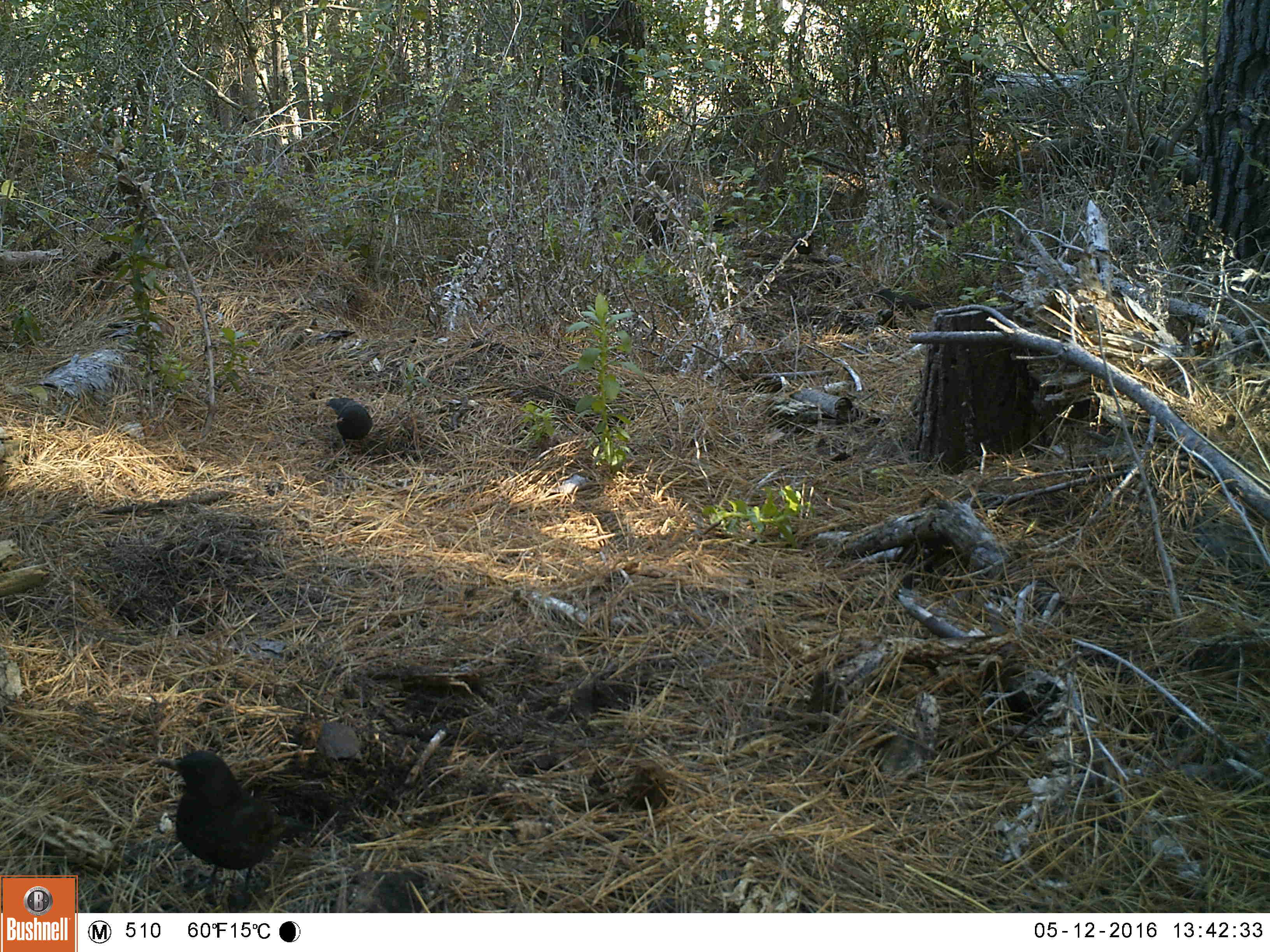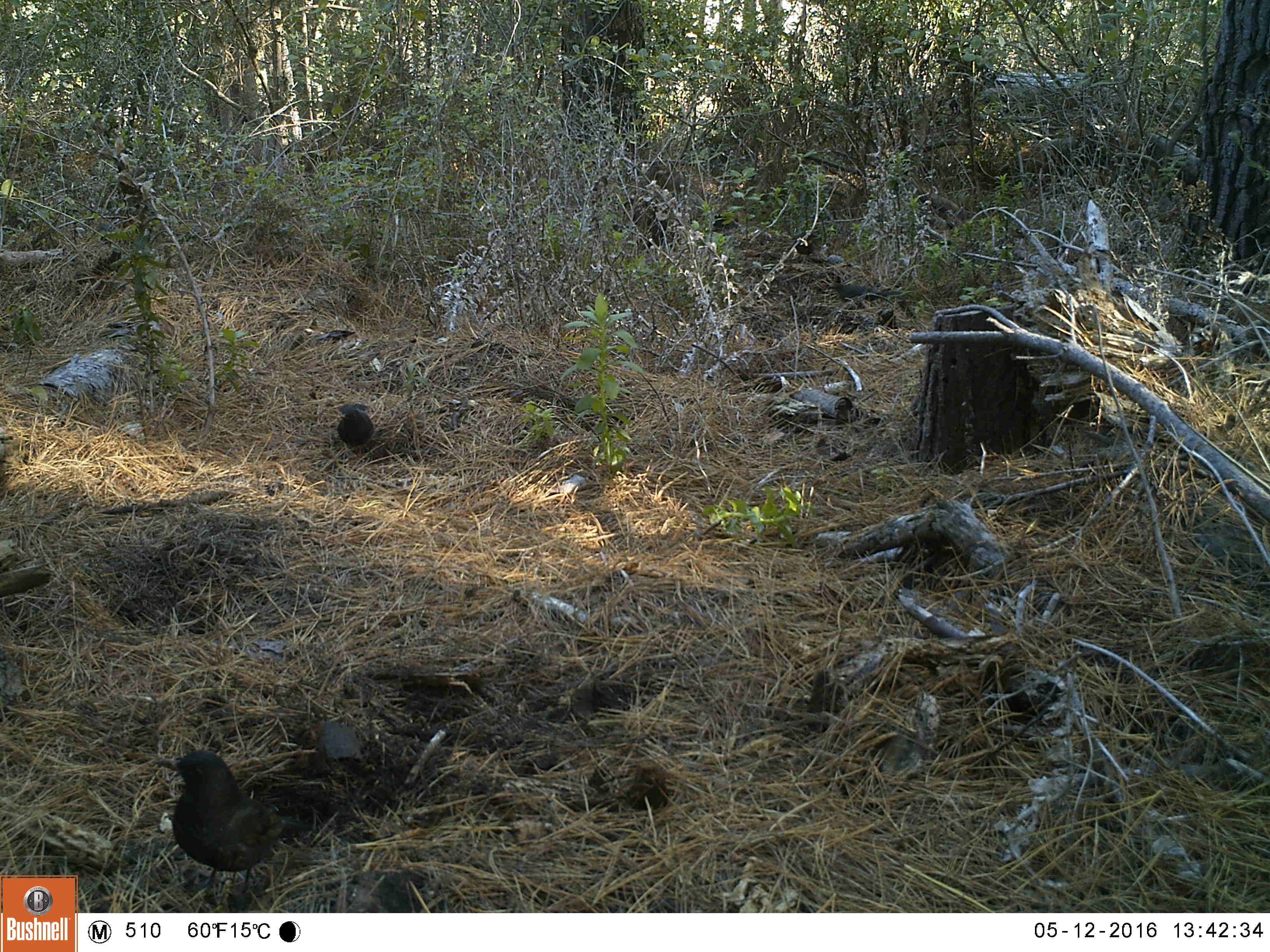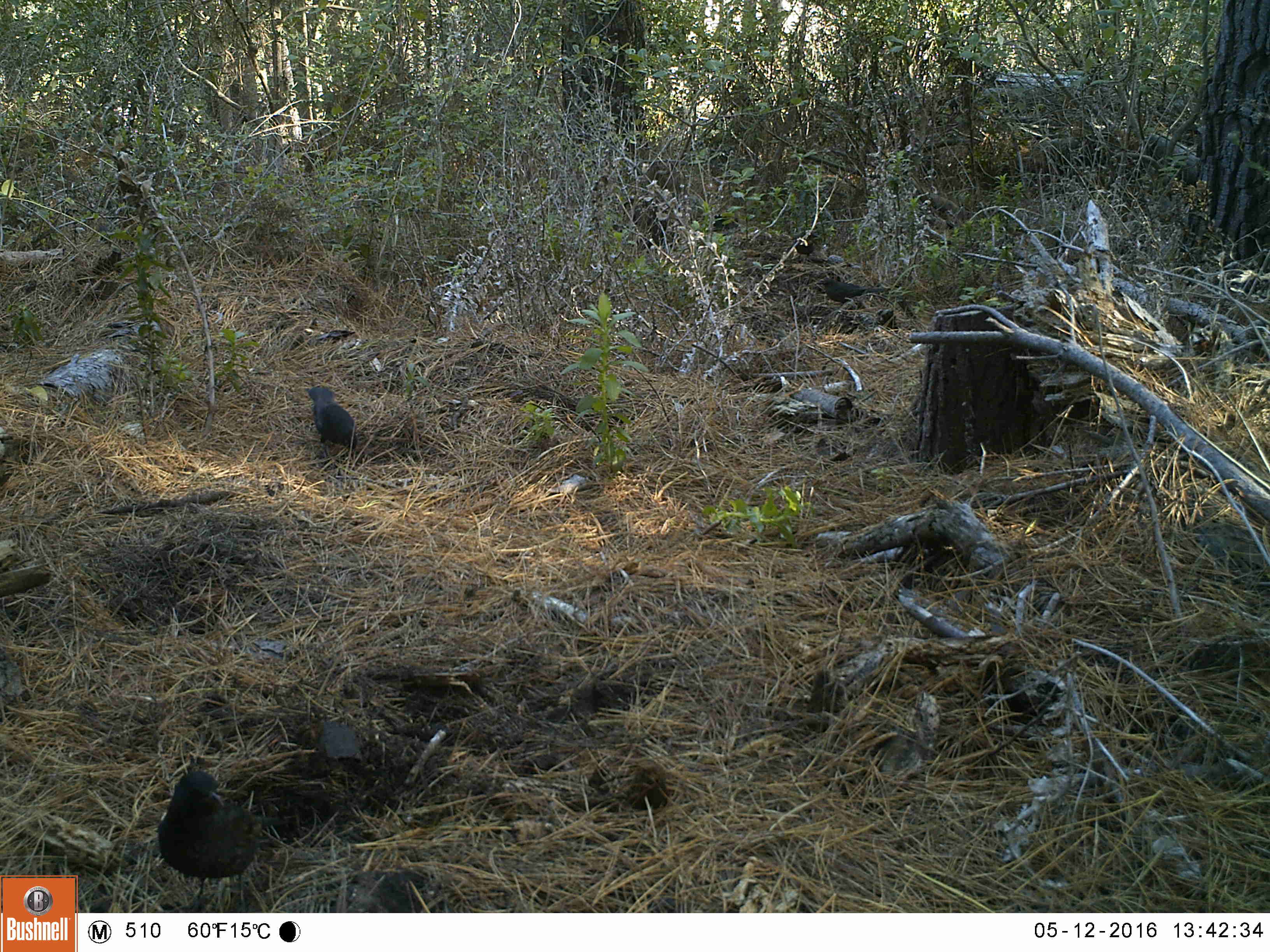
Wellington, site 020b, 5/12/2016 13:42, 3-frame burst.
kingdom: Animalia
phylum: Chordata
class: Aves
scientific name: Aves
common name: bird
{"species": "bird (Aves)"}